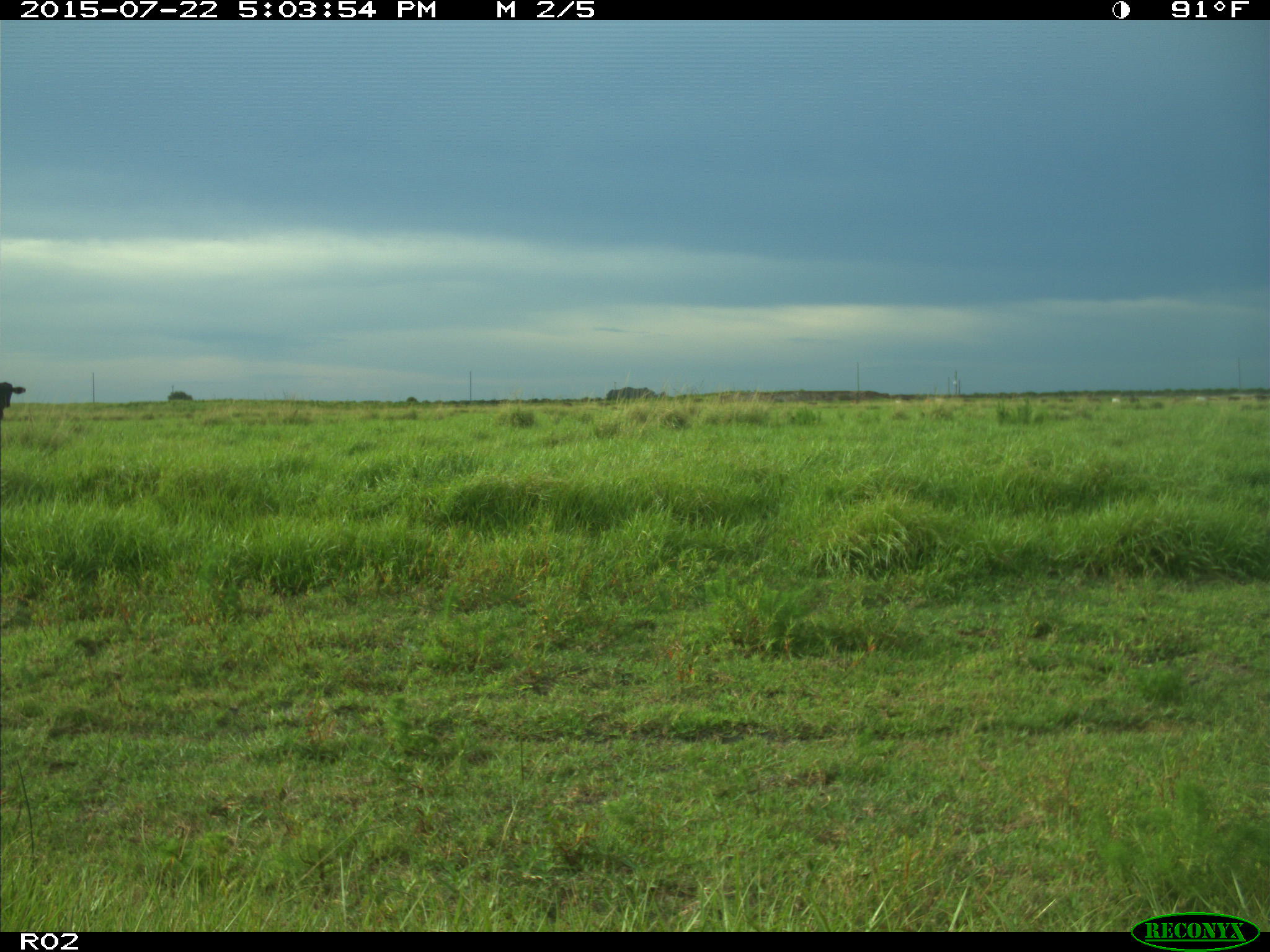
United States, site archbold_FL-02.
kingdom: Animalia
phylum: Chordata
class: Mammalia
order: Artiodactyla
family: Bovidae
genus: Bos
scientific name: Bos taurus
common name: domestic cow